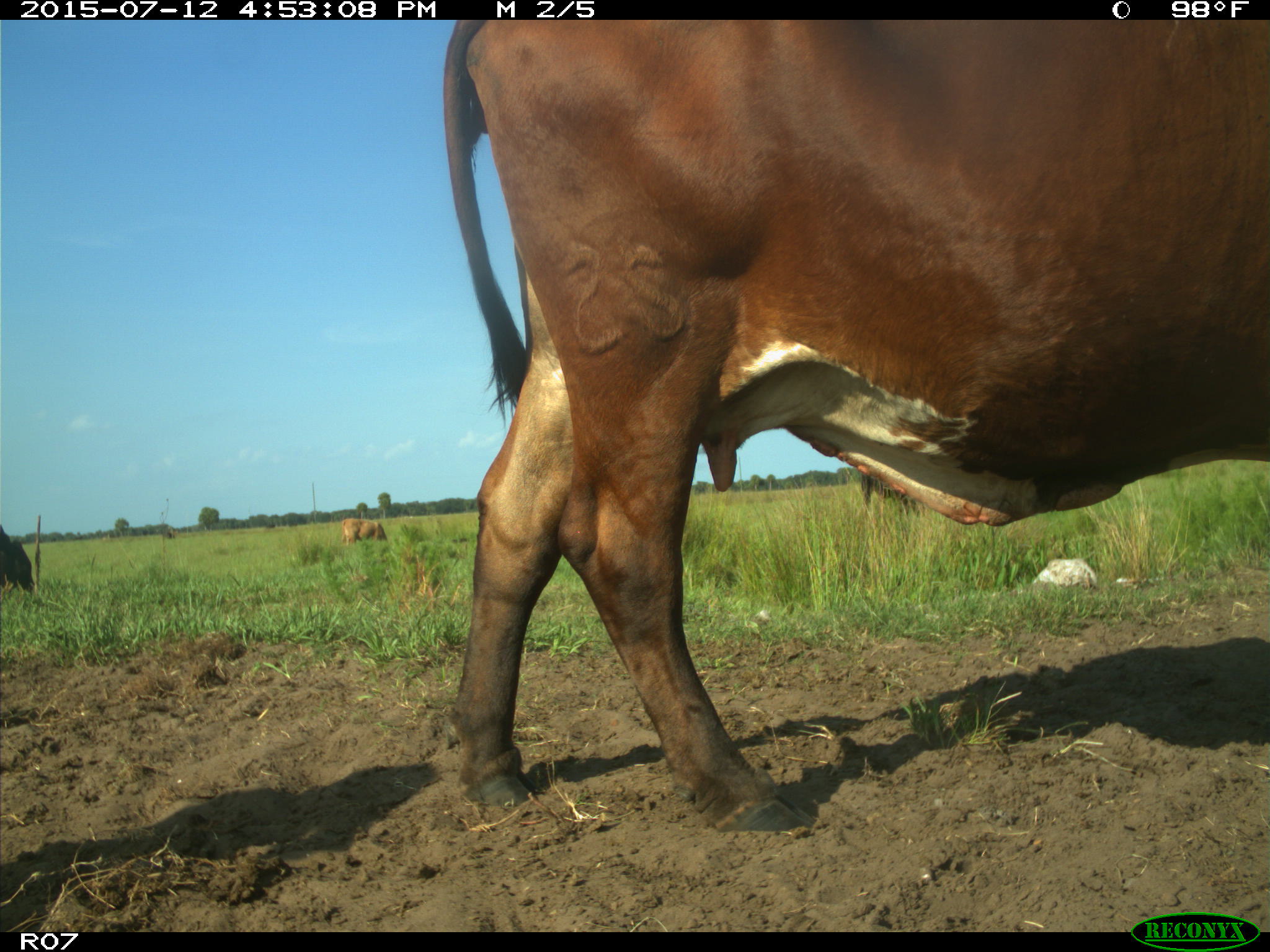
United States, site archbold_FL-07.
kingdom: Animalia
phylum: Chordata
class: Mammalia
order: Artiodactyla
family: Bovidae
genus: Bos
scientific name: Bos taurus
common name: domestic cow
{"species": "Bos taurus (domestic cow)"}